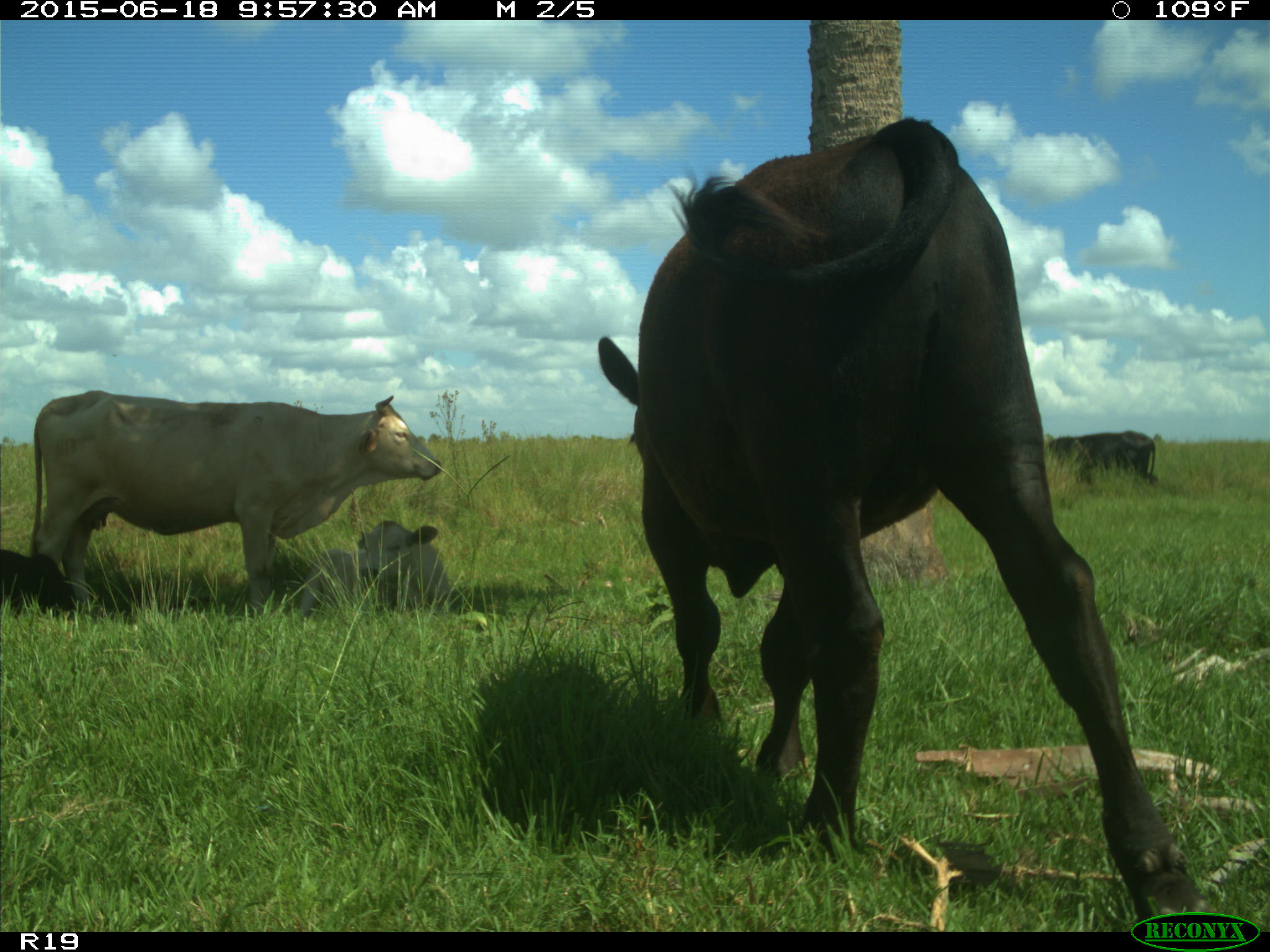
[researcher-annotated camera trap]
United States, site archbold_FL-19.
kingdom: Animalia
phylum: Chordata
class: Mammalia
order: Artiodactyla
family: Bovidae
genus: Bos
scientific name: Bos taurus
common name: domestic cow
Bos taurus (domestic cow).